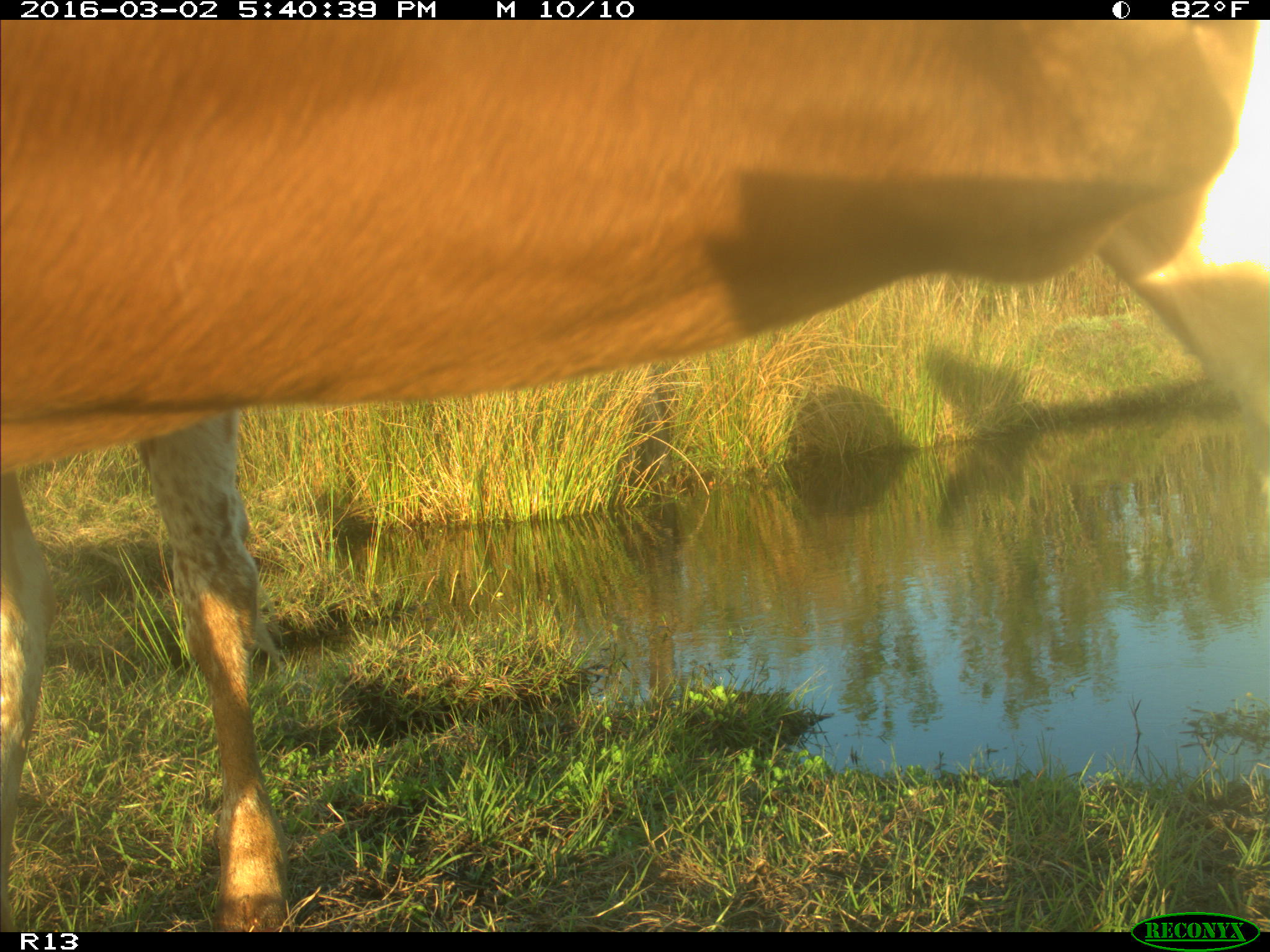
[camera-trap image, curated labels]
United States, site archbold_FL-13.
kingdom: Animalia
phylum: Chordata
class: Mammalia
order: Artiodactyla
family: Bovidae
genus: Bos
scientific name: Bos taurus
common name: domestic cow